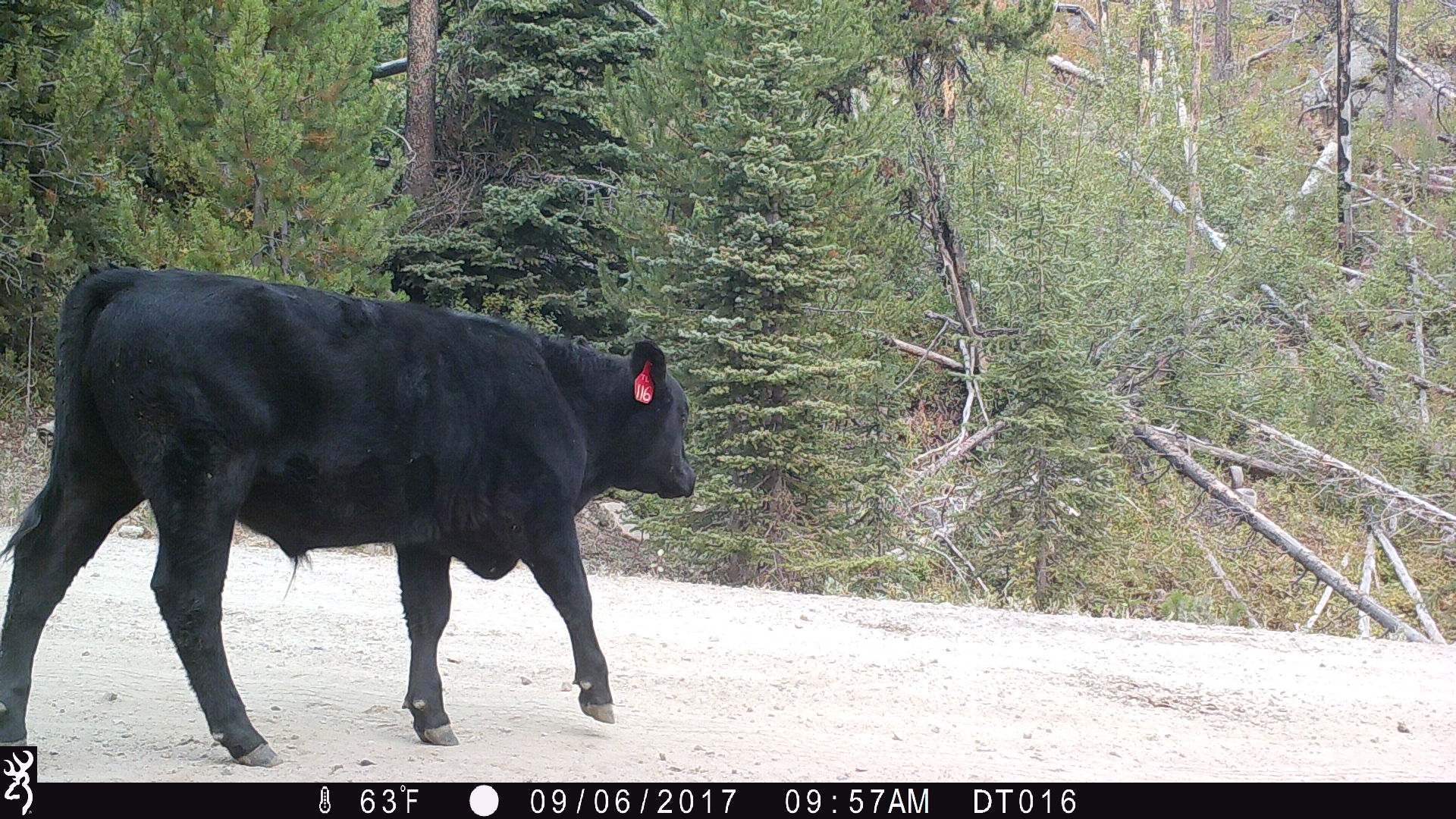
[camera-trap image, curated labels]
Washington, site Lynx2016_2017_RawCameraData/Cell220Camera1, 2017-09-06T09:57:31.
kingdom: Animalia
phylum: Chordata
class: Mammalia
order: Artiodactyla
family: Bovidae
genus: Bos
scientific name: Bos taurus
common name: domestic cattle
Domestic cattle (Bos taurus). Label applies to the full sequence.